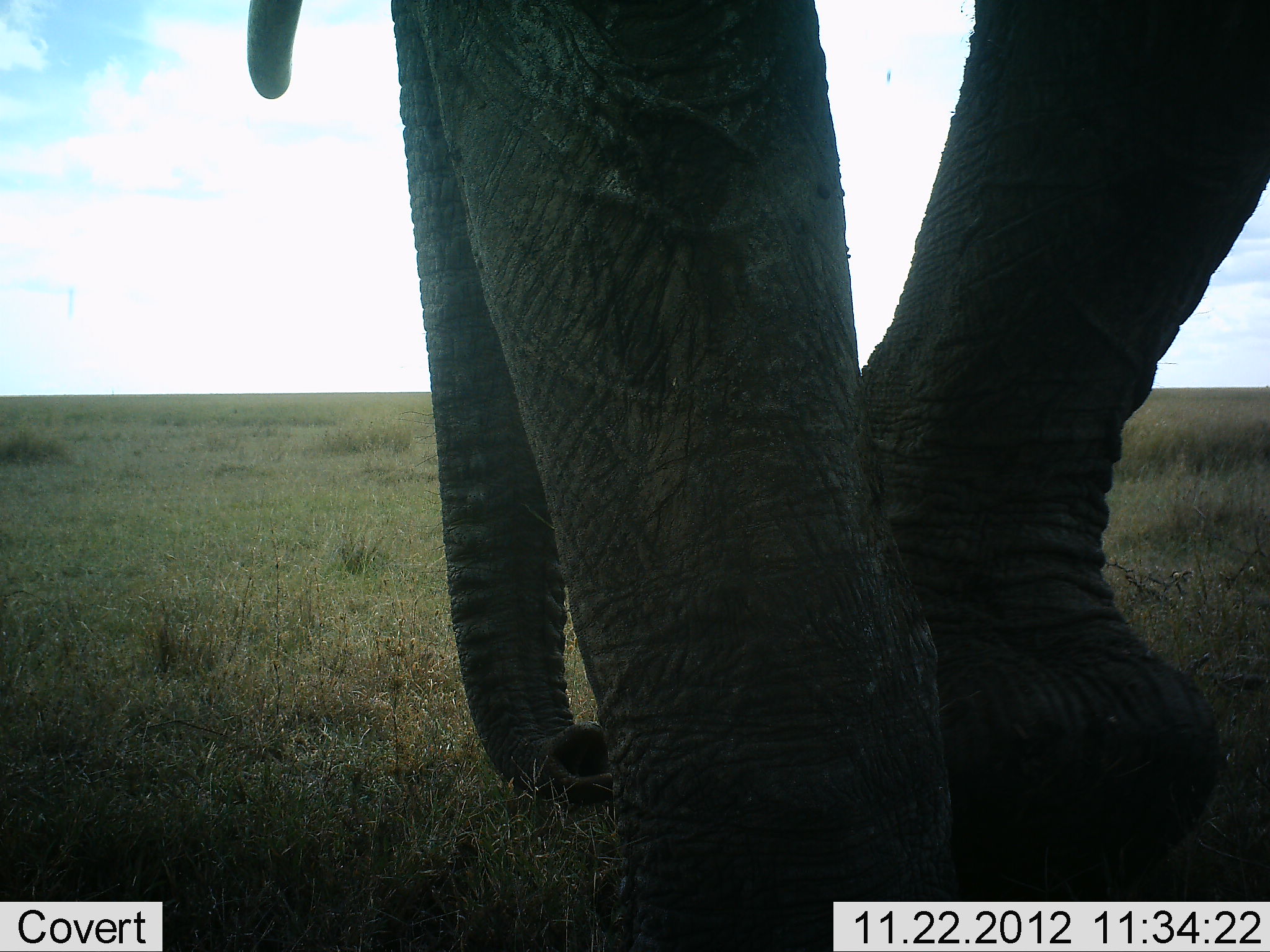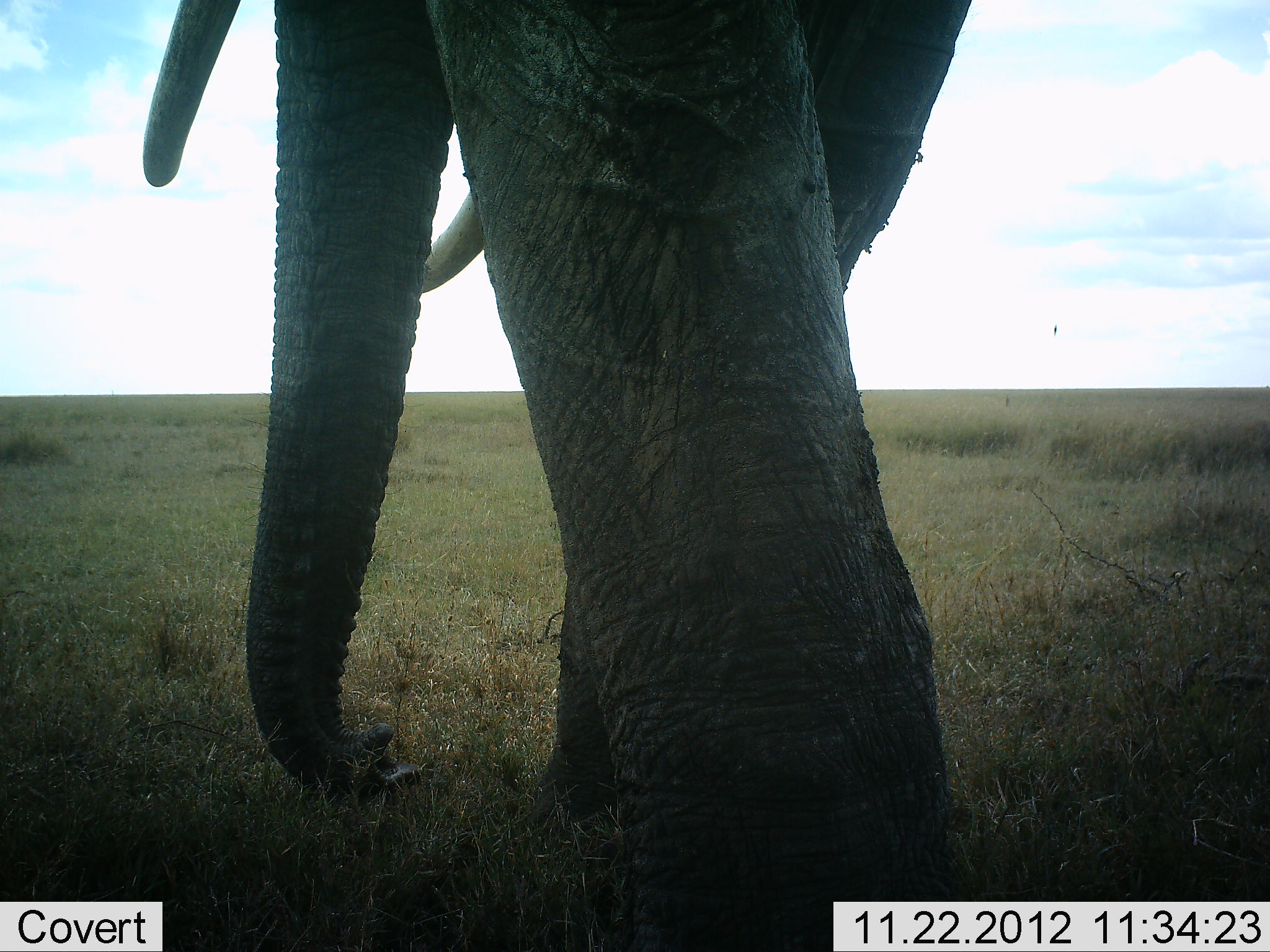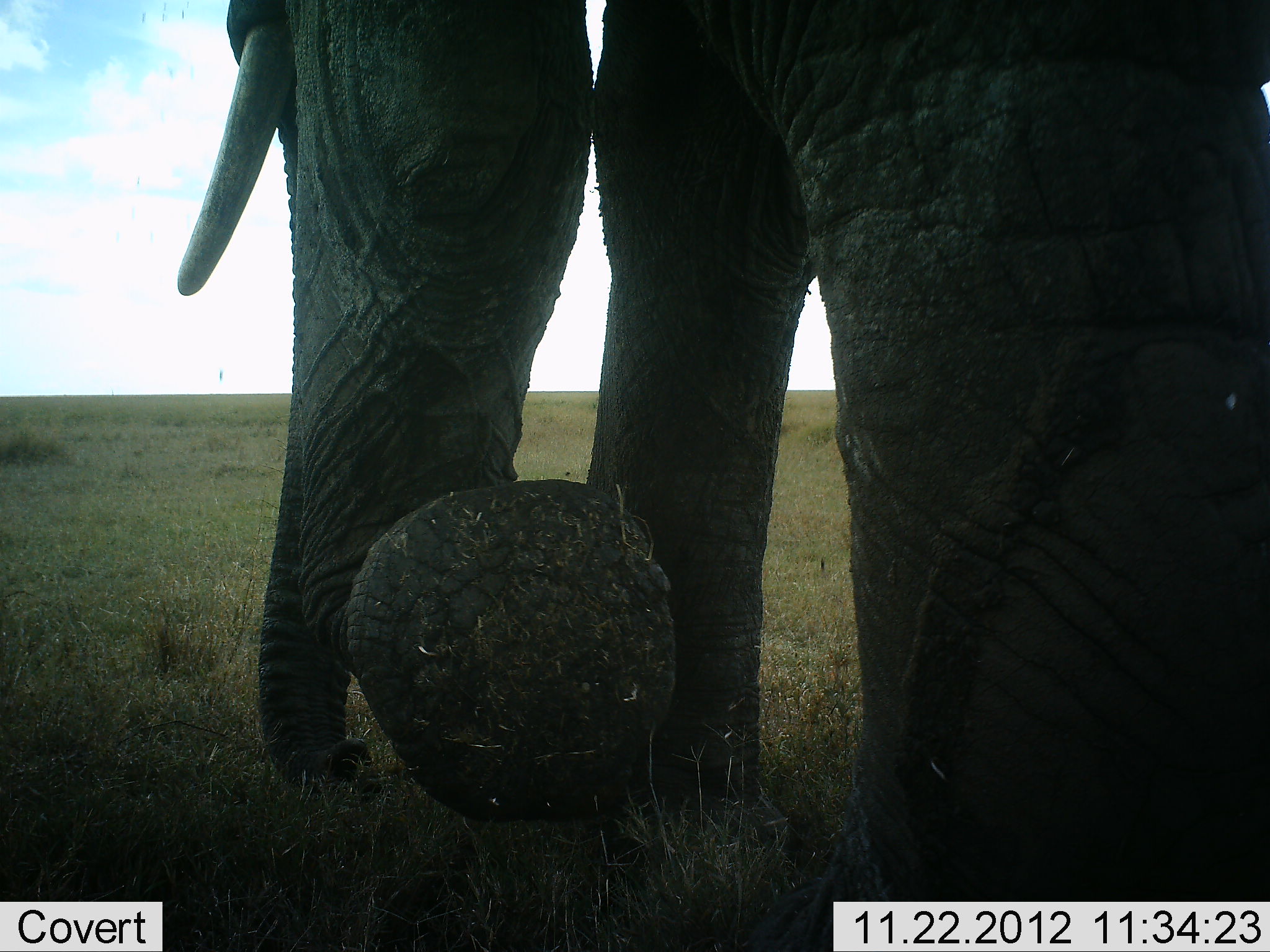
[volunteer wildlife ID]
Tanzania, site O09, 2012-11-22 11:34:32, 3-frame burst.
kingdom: Animalia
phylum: Chordata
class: Mammalia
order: Proboscidea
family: Elephantidae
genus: Loxodonta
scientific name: Loxodonta africana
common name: african bush elephant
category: elephant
Elephant (african bush elephant) (Loxodonta africana), count 1. Behavior (volunteer vote fractions): standing 20%, resting 0%, moving 90%, interacting 0%. Young present (vote fraction): 0%. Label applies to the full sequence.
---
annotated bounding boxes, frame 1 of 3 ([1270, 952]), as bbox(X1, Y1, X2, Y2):
animal: bbox(245, 1, 1269, 952)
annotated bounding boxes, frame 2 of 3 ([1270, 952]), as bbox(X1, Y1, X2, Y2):
animal: bbox(143, 0, 974, 951)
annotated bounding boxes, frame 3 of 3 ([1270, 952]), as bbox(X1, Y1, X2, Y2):
animal: bbox(176, 0, 1270, 952)